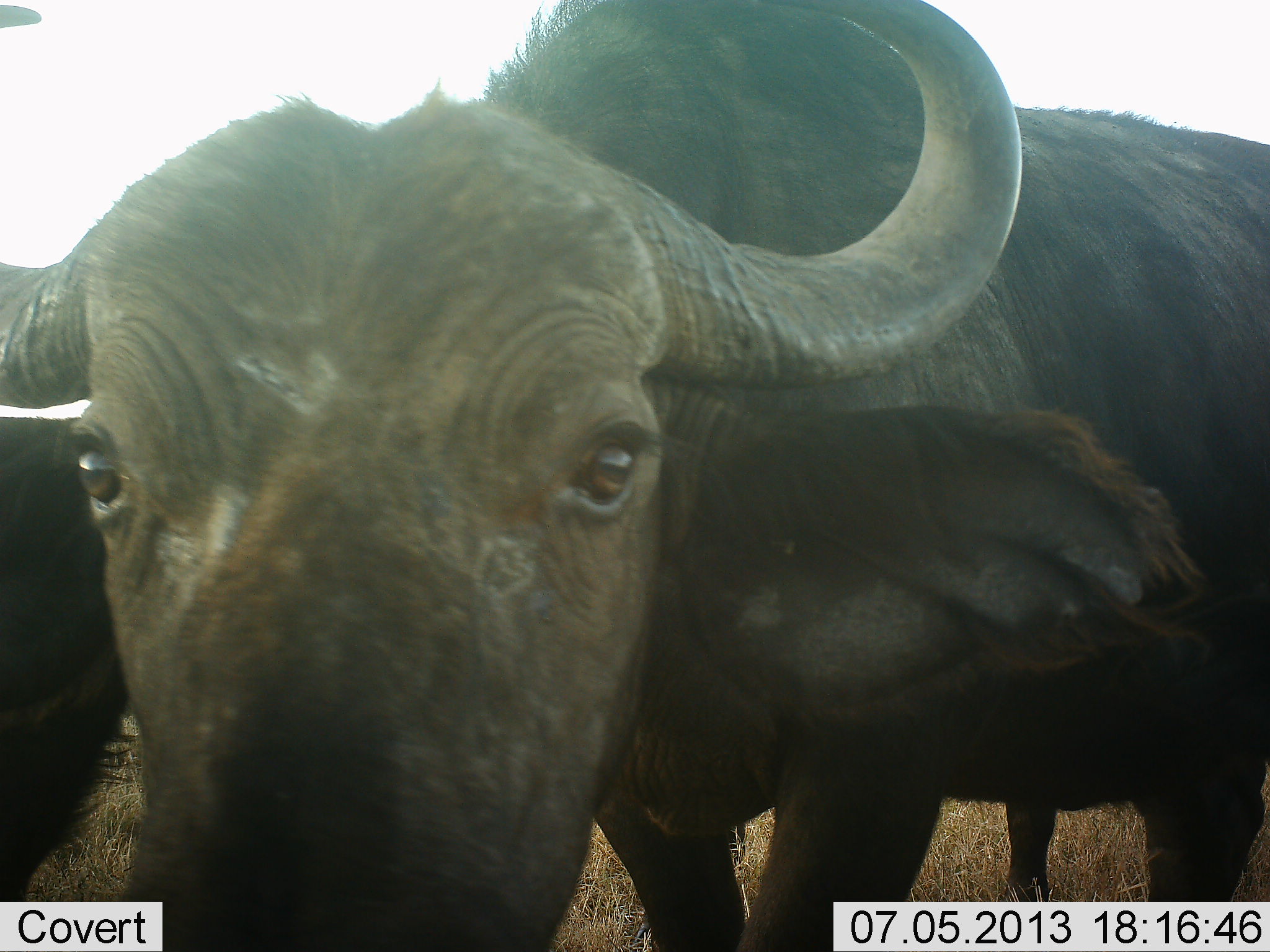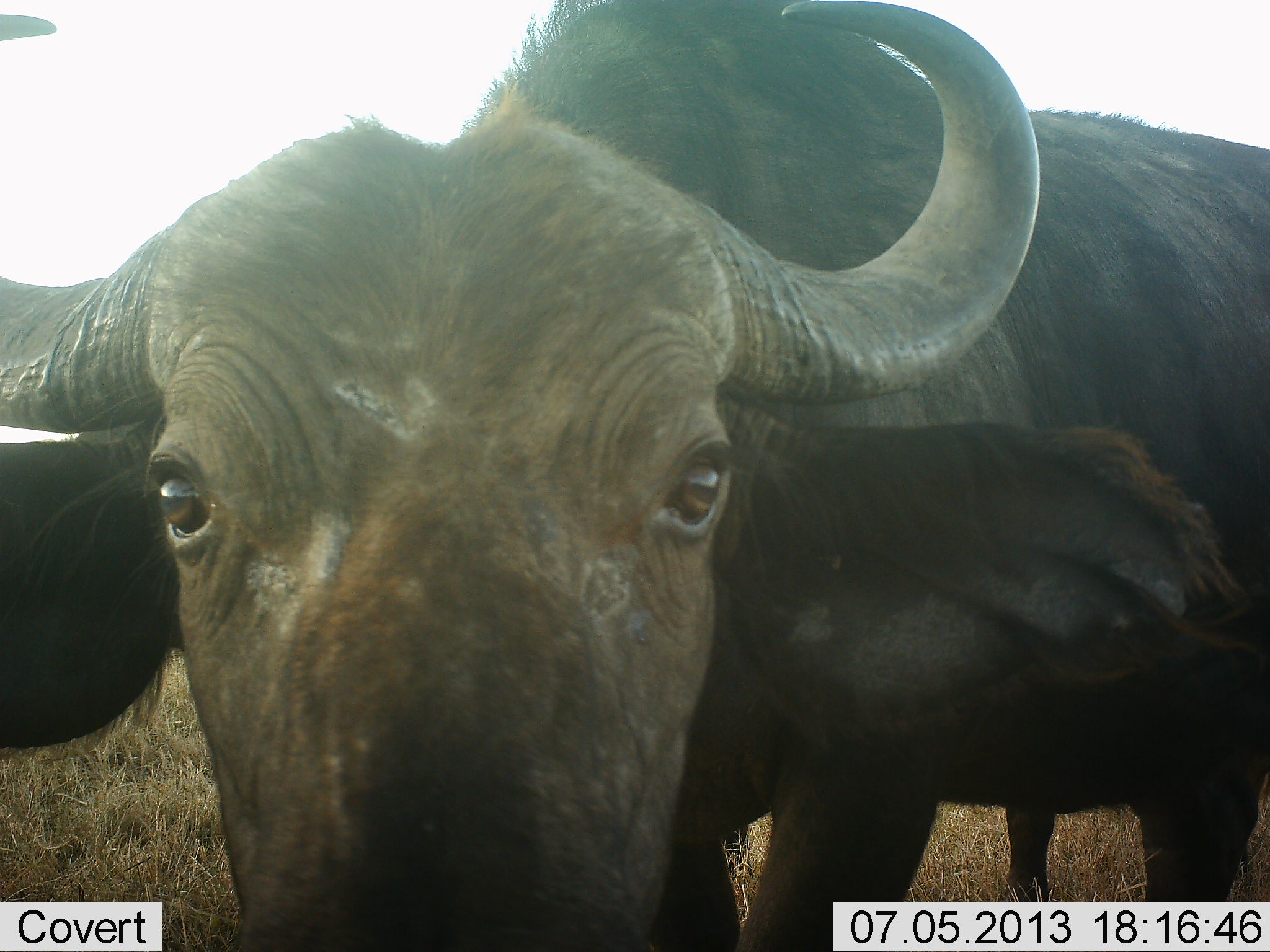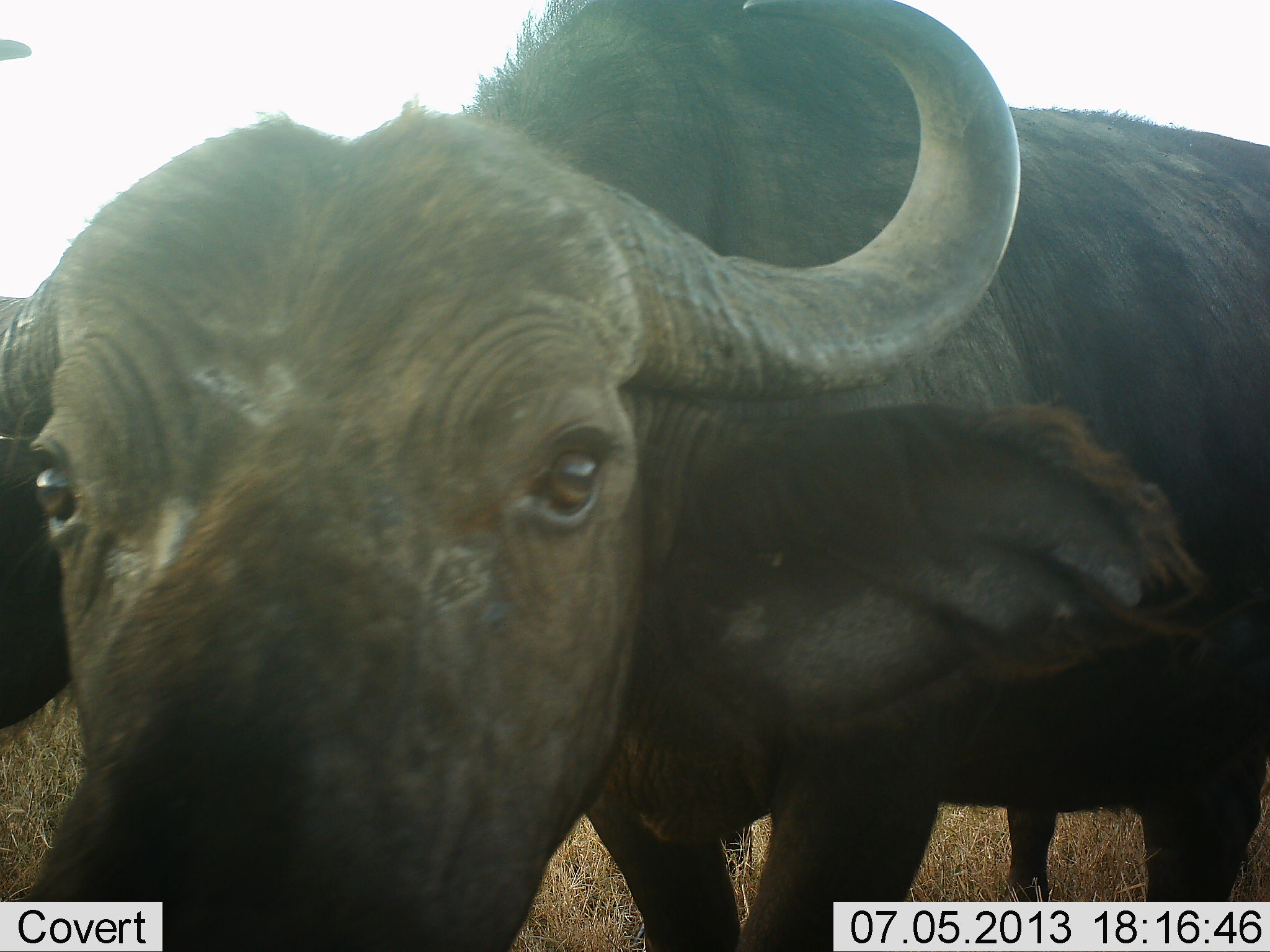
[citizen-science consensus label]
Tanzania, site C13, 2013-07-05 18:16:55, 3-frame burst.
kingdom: Animalia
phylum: Chordata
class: Mammalia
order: Artiodactyla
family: Bovidae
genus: Syncerus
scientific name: Syncerus caffer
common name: cape buffalo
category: buffalo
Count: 1.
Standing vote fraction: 90%.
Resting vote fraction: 0%.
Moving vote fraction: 0%.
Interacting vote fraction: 20%.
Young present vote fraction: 0%.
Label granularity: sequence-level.